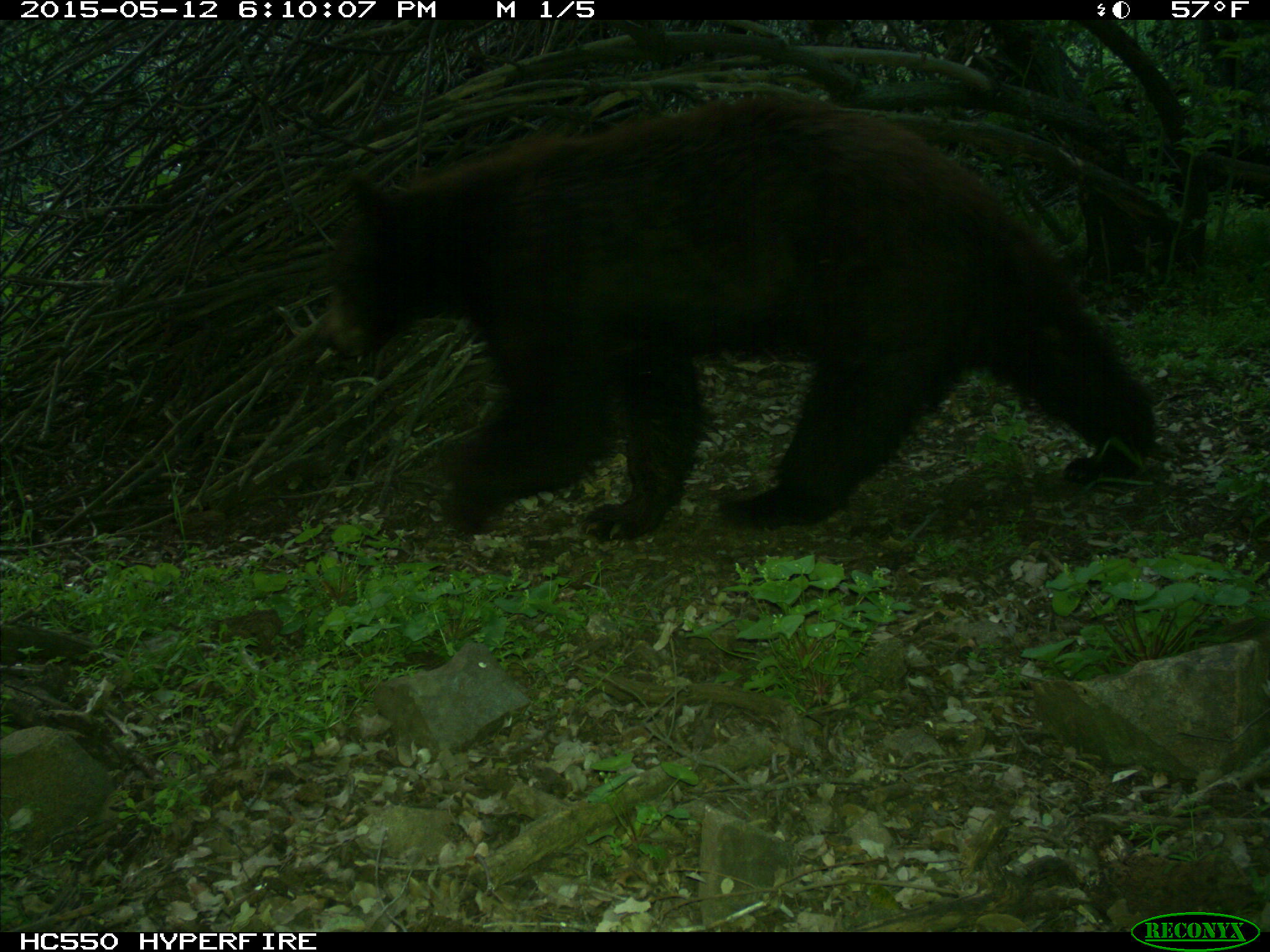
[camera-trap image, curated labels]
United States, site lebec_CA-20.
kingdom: Animalia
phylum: Chordata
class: Mammalia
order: Carnivora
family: Ursidae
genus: Ursus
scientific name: Ursus americanus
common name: american black bear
Ursus americanus (american black bear).